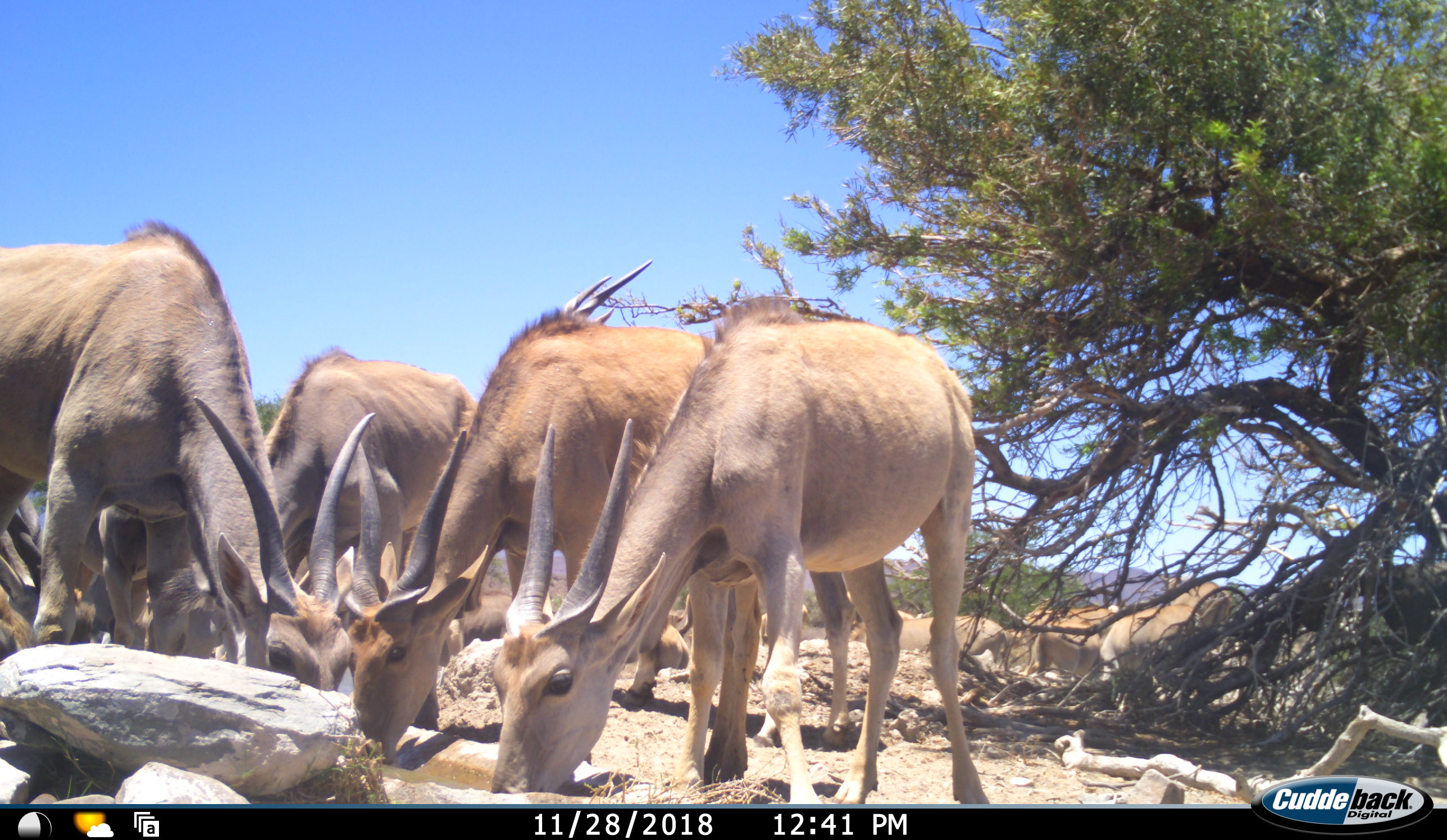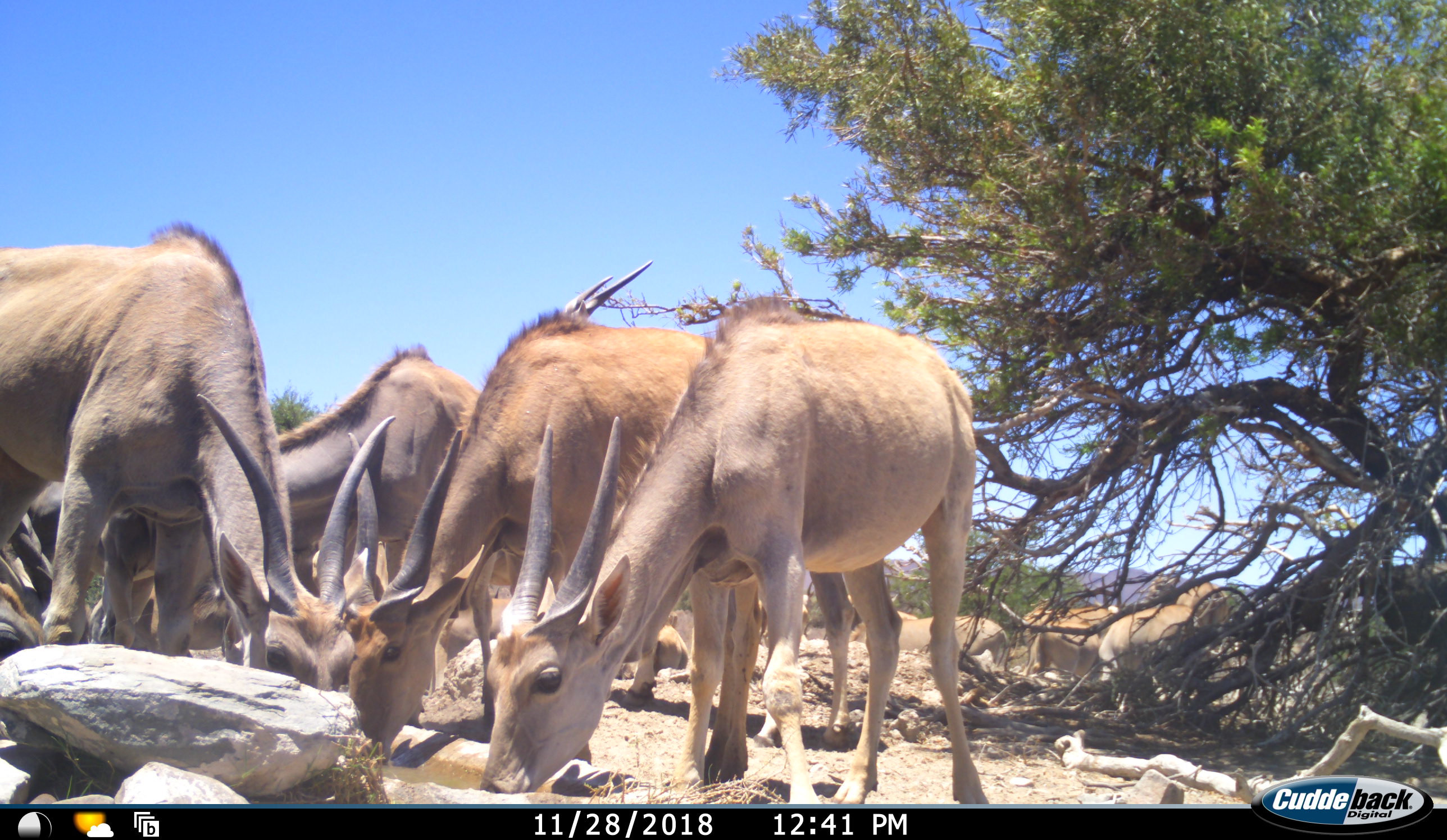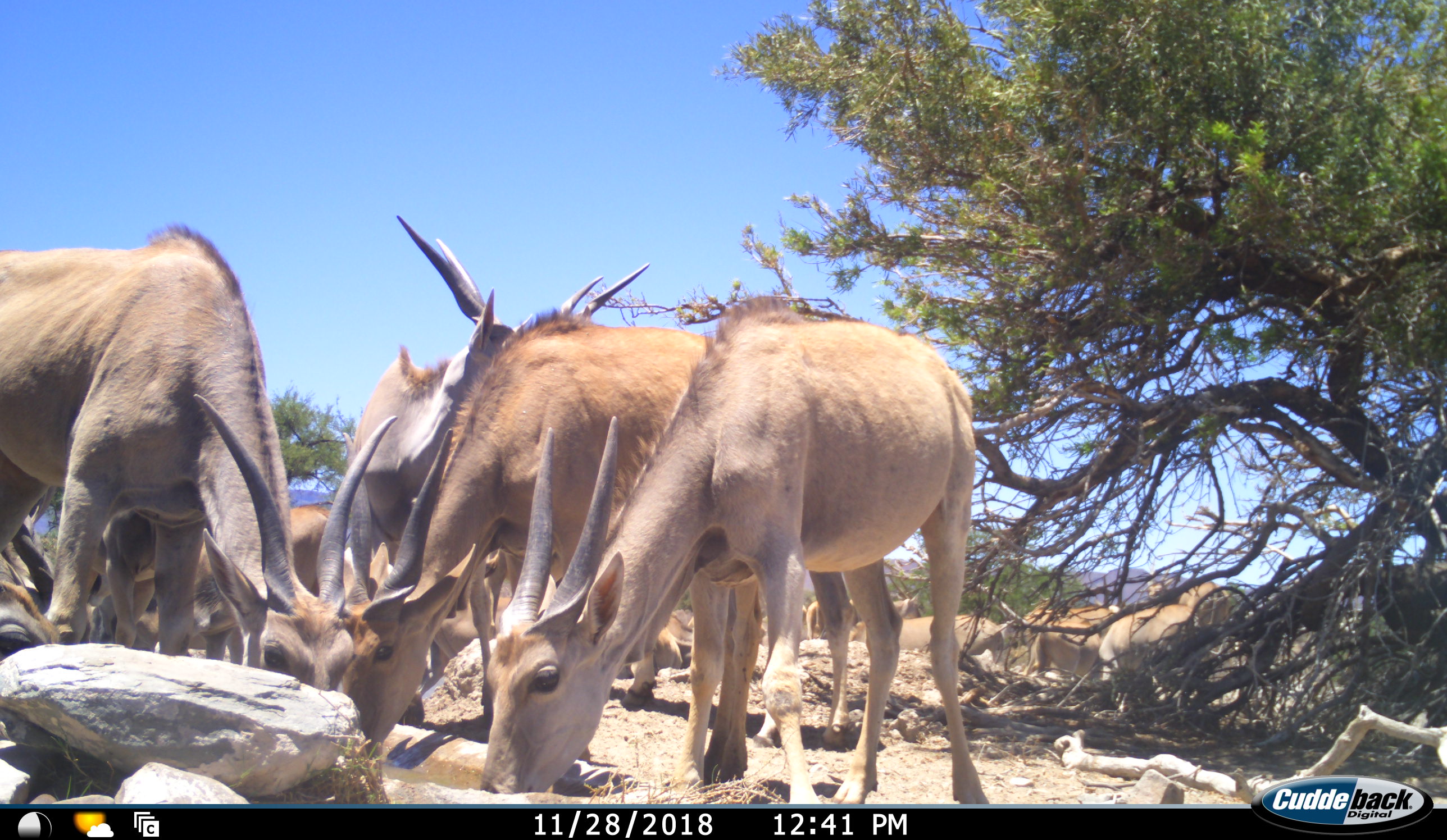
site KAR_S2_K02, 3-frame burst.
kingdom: Animalia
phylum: Chordata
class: Mammalia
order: Artiodactyla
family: Bovidae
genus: Tragelaphus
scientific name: Tragelaphus oryx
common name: eland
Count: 11-50.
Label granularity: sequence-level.